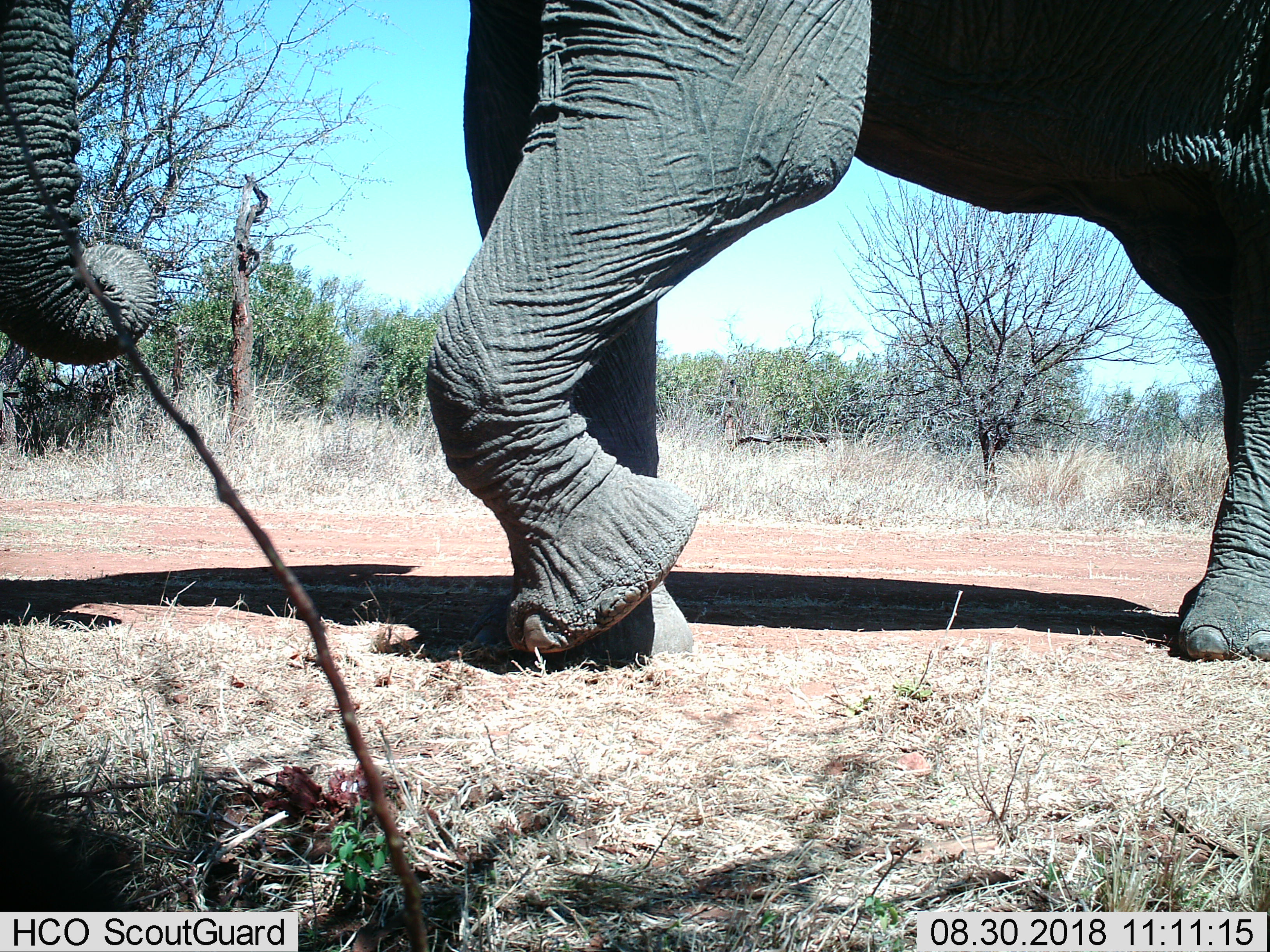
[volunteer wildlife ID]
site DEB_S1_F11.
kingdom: Animalia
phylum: Chordata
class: Mammalia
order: Proboscidea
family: Elephantidae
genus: Loxodonta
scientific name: Loxodonta africana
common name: african bush elephant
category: elephant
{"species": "elephant (african bush elephant) (Loxodonta africana)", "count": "1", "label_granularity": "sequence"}